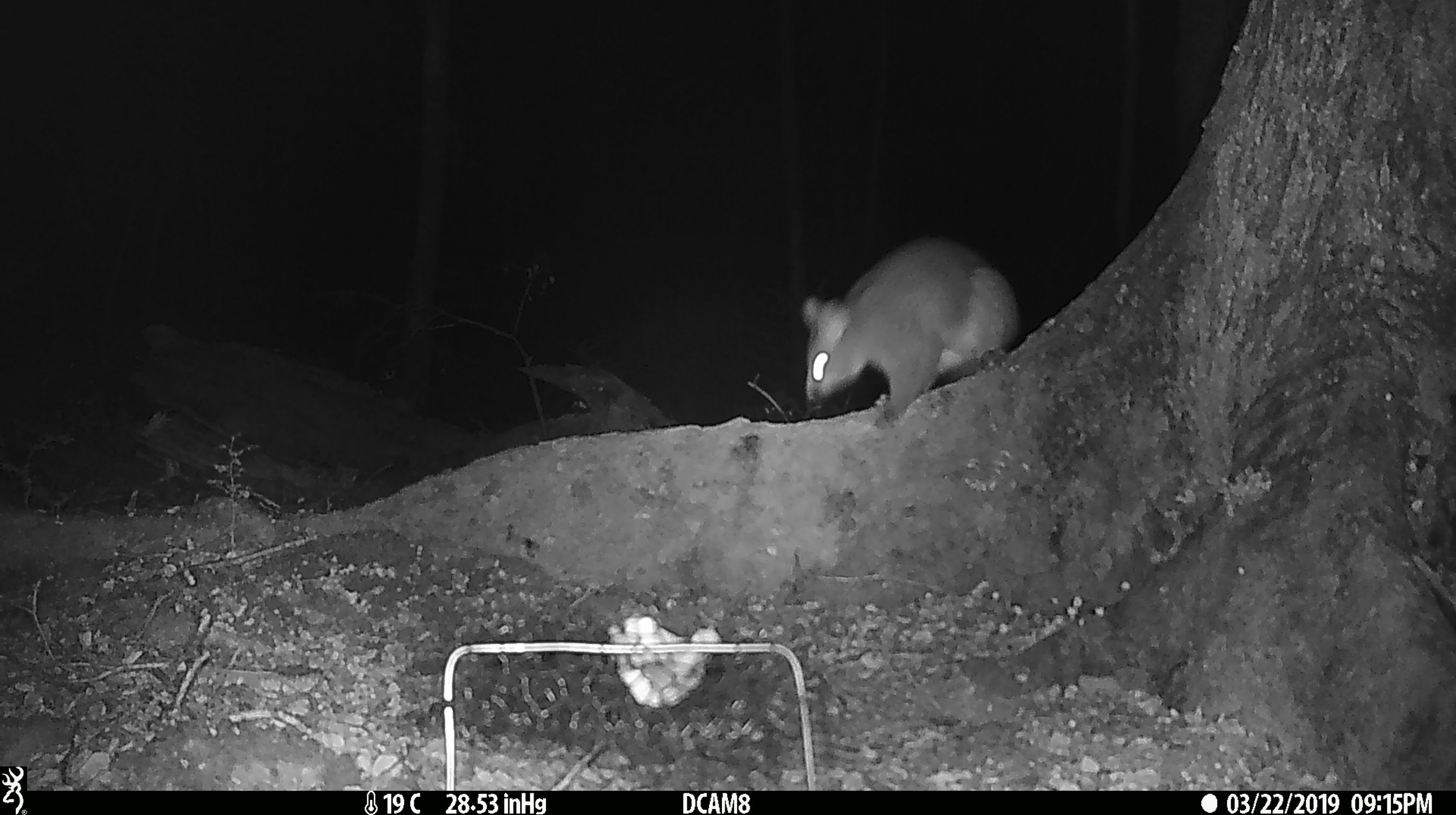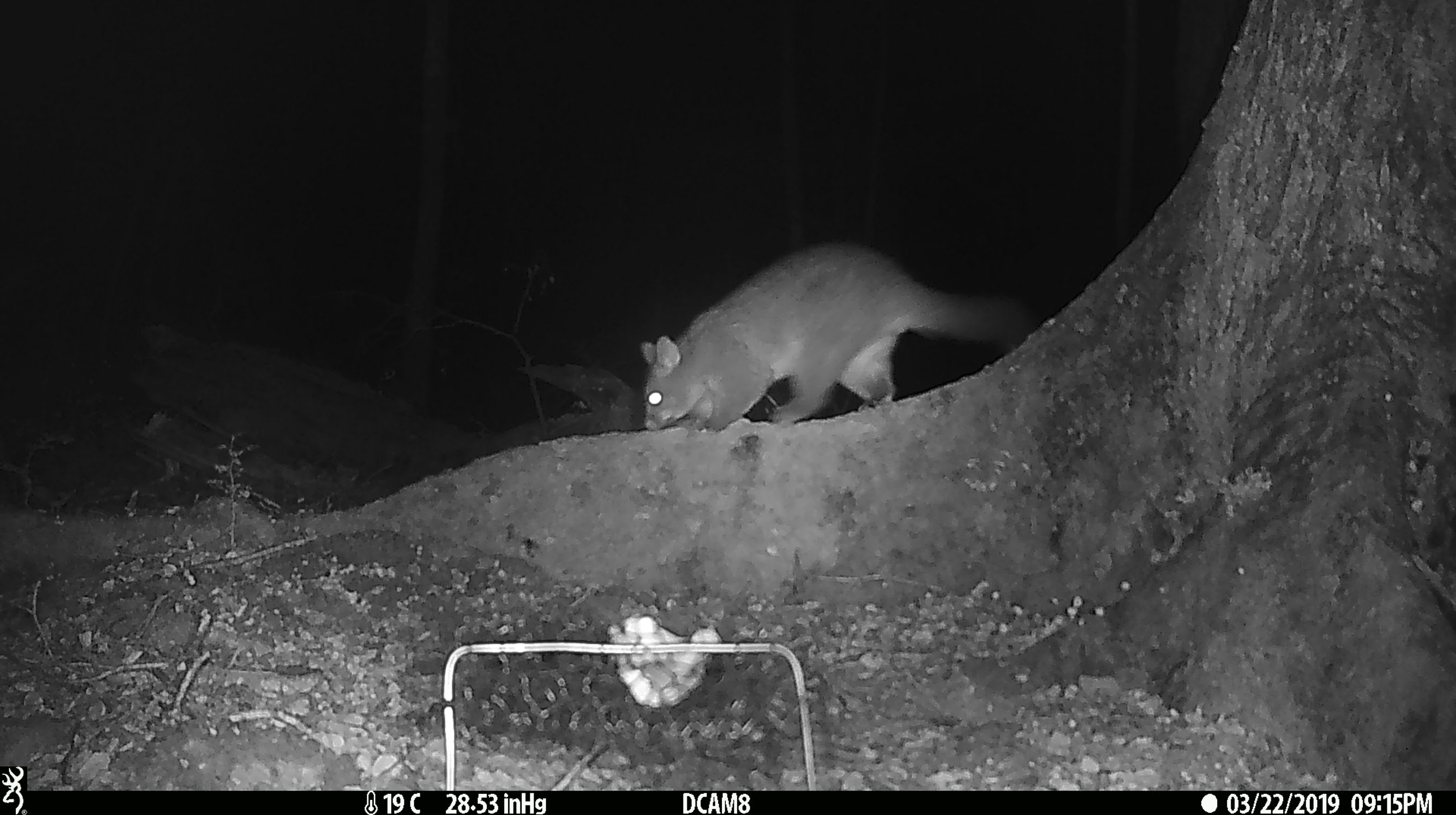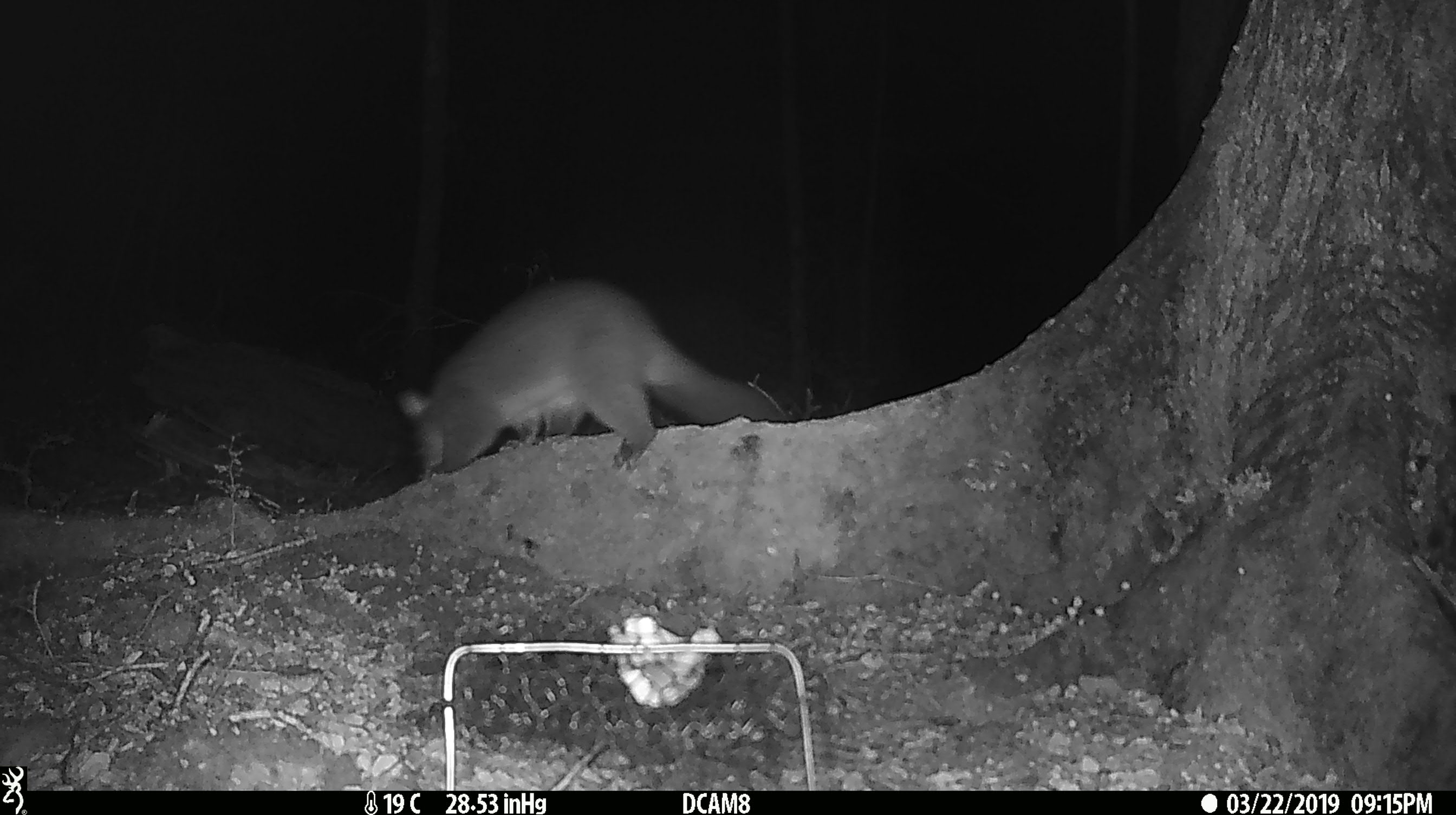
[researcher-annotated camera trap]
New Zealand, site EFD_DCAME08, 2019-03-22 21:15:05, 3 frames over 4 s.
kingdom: Animalia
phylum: Chordata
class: Mammalia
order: Diprotodontia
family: Phalangeridae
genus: Trichosurus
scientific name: Trichosurus vulpecula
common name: common brushtail possum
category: possum